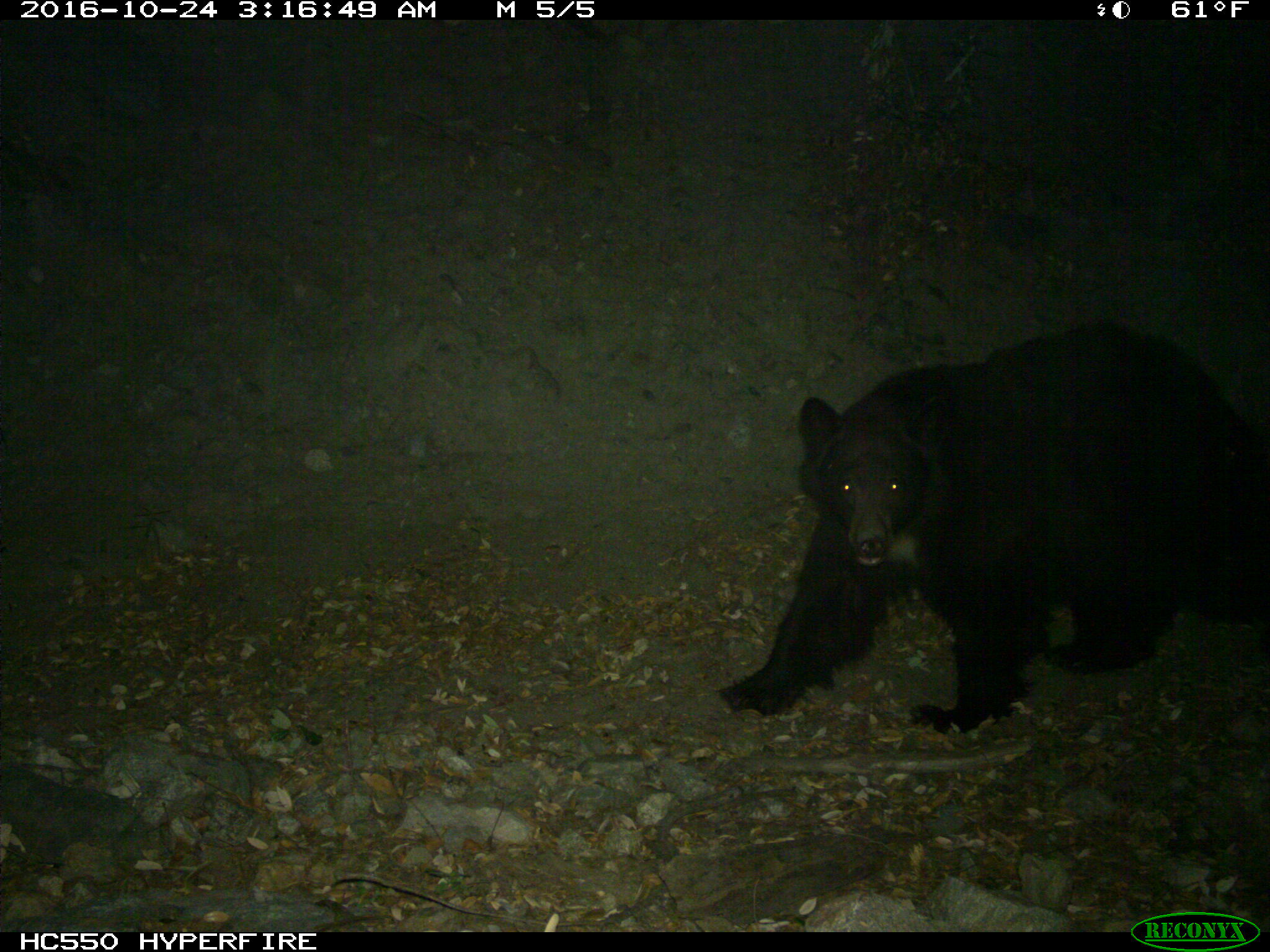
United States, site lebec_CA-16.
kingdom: Animalia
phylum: Chordata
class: Mammalia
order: Carnivora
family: Ursidae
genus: Ursus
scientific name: Ursus americanus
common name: american black bear